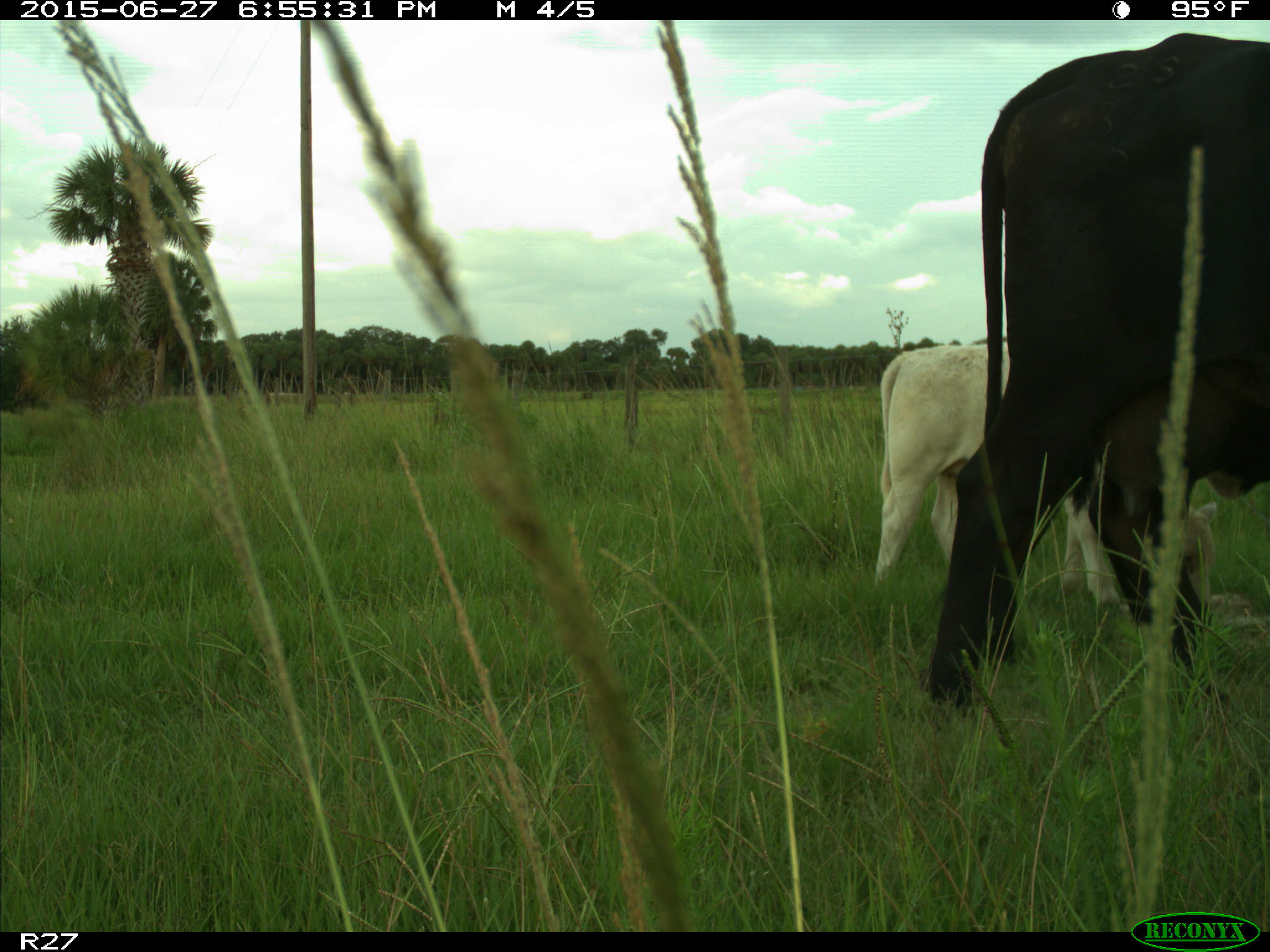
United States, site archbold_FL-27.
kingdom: Animalia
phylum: Chordata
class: Mammalia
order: Artiodactyla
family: Bovidae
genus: Bos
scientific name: Bos taurus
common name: domestic cow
Bos taurus (domestic cow).